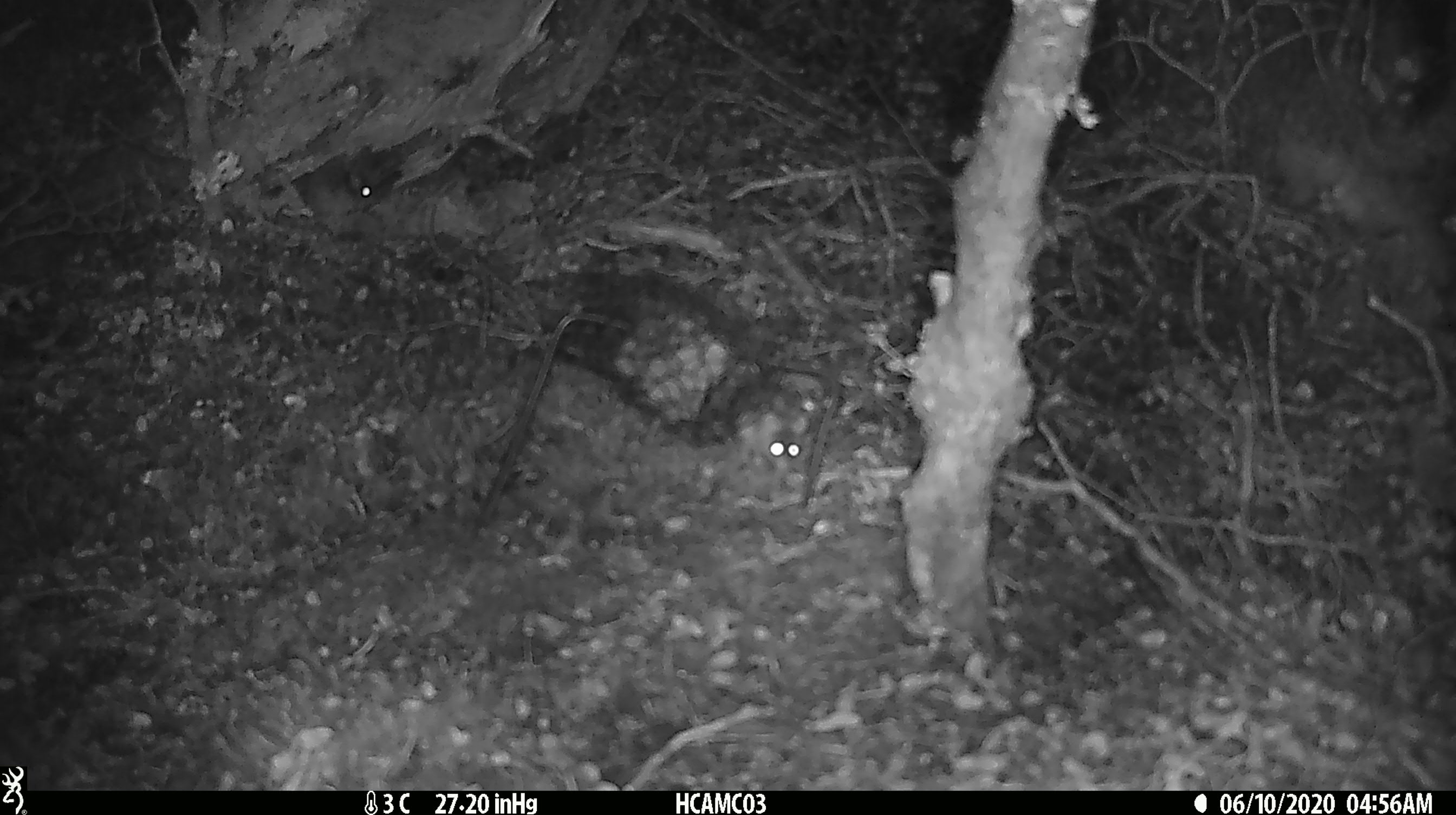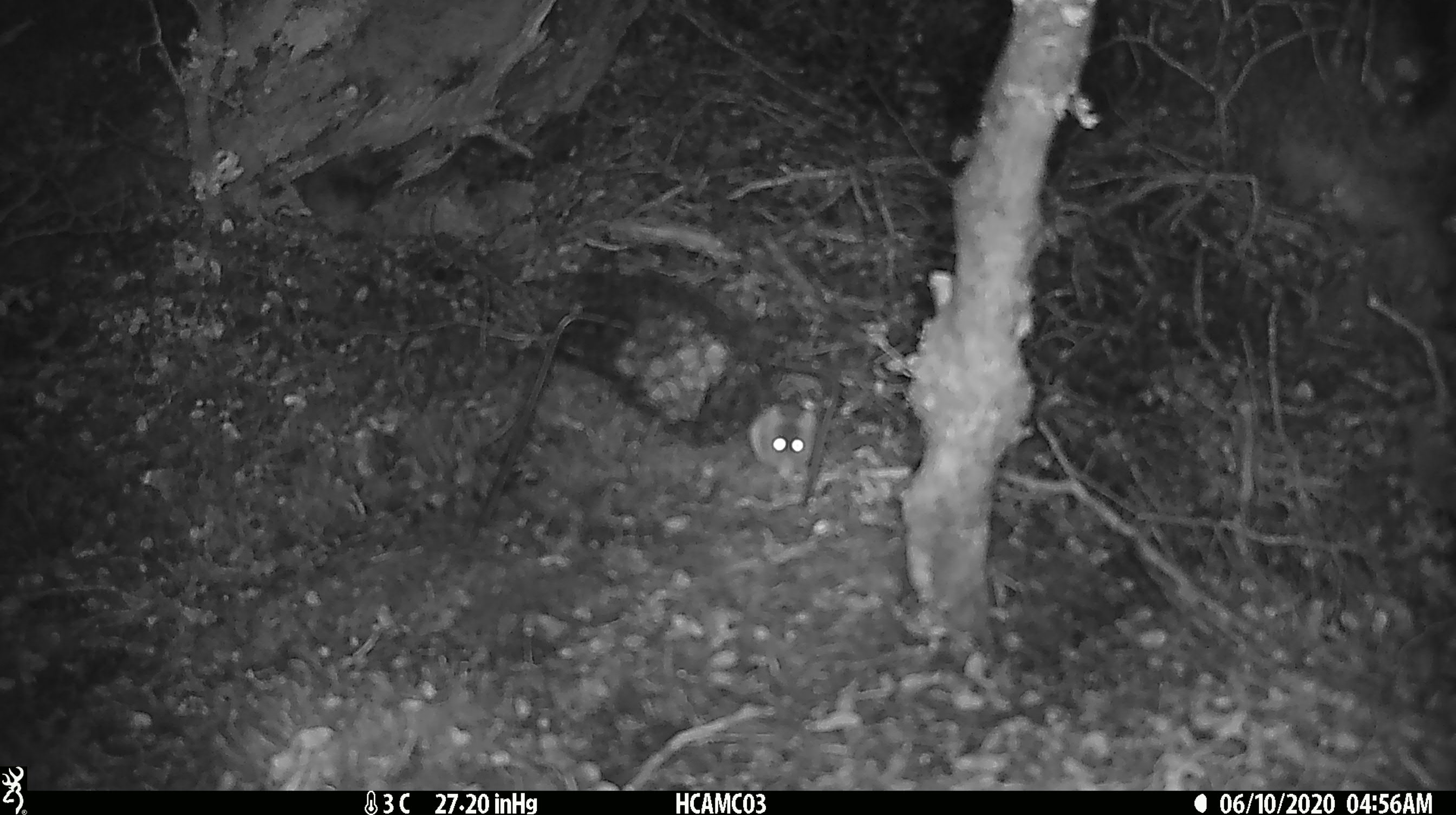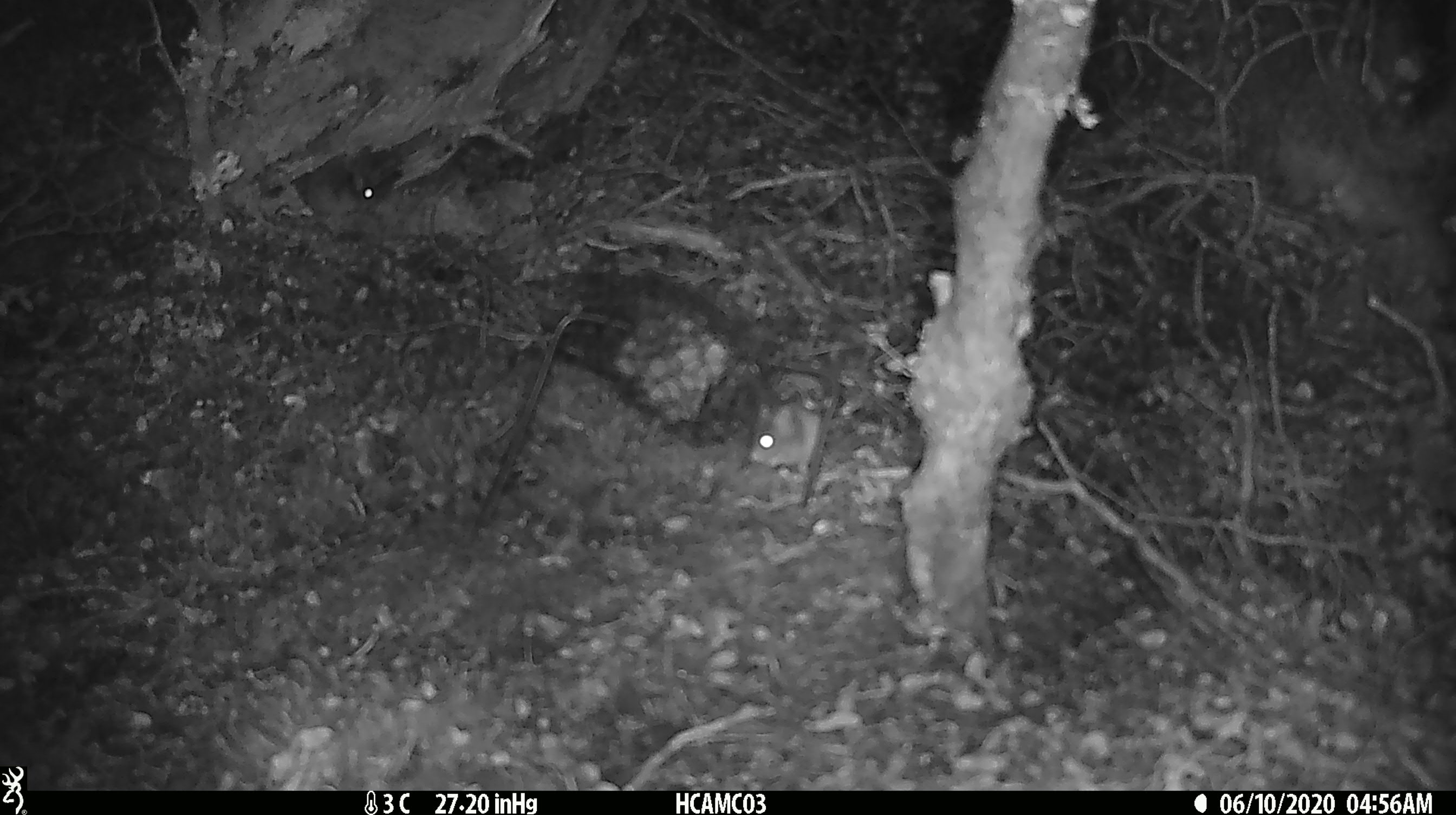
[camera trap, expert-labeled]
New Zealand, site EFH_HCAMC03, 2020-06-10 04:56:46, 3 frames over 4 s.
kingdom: Animalia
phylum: Chordata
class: Mammalia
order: Rodentia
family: Muridae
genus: Mus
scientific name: Mus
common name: mouse